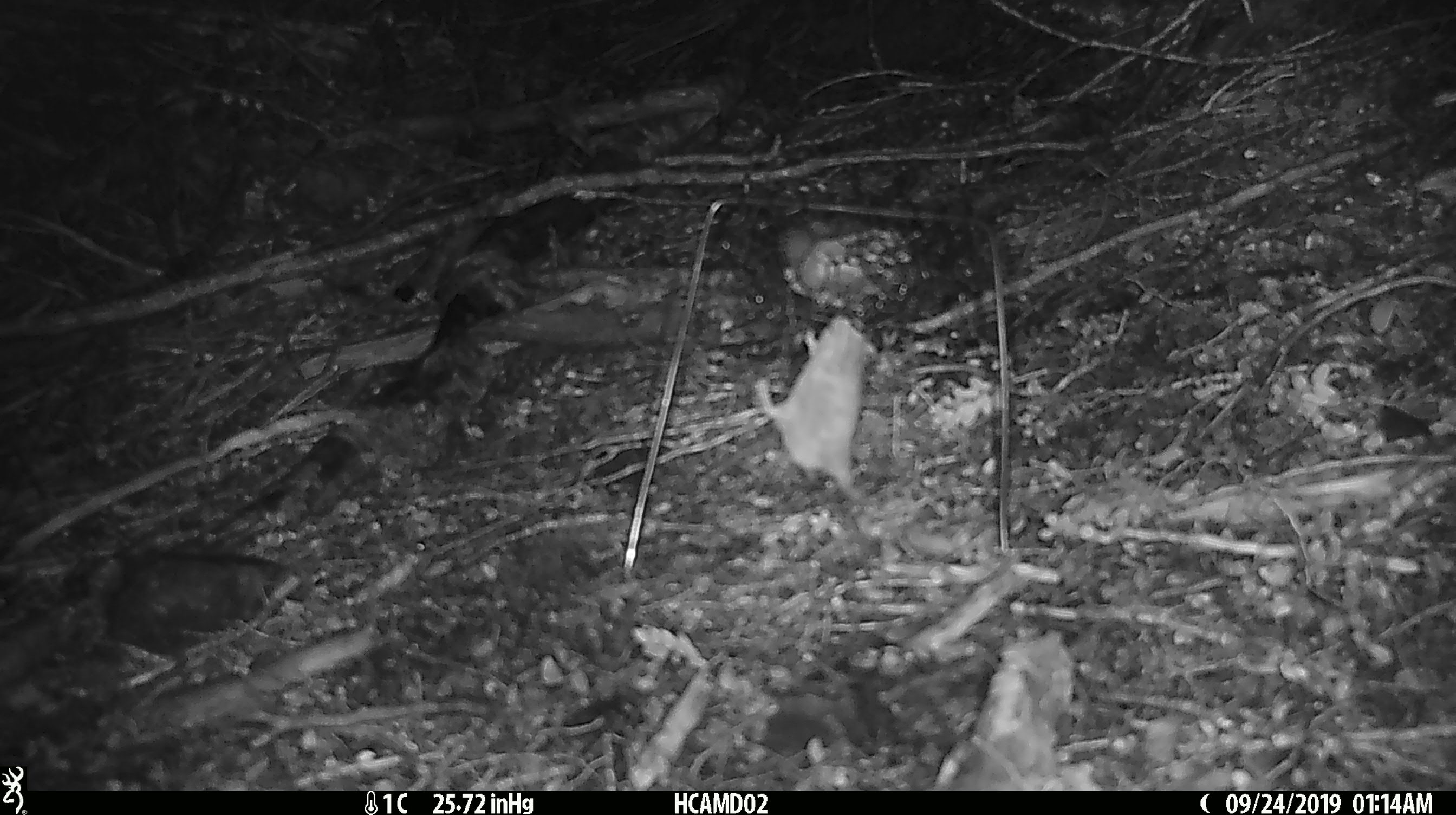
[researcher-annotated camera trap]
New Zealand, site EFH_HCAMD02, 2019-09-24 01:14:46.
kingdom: Animalia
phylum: Chordata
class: Mammalia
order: Rodentia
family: Muridae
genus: Mus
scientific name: Mus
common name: mouse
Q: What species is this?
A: Mouse (Mus).